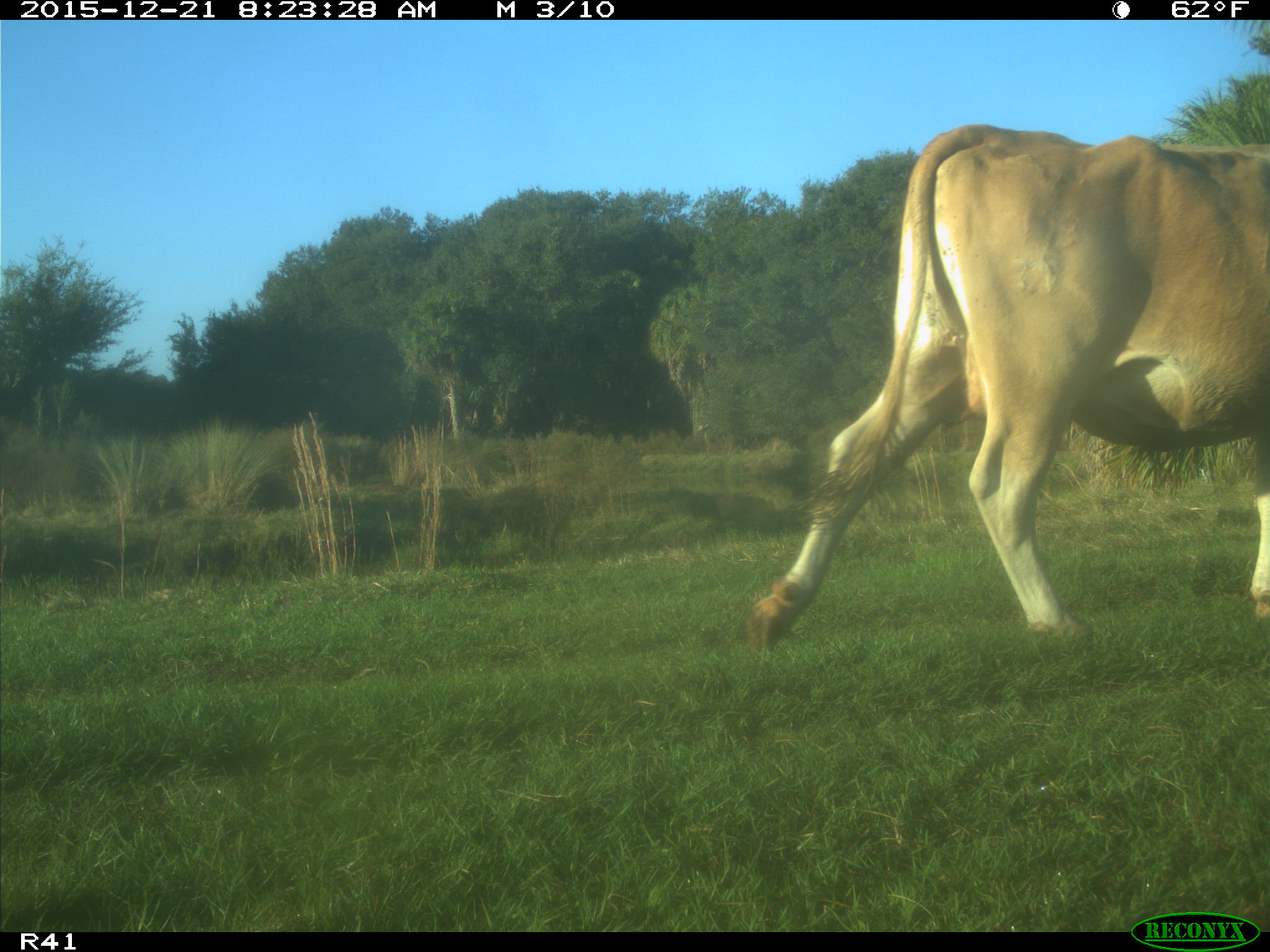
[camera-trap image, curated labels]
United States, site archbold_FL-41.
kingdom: Animalia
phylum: Chordata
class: Mammalia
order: Artiodactyla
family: Bovidae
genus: Bos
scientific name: Bos taurus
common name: domestic cow